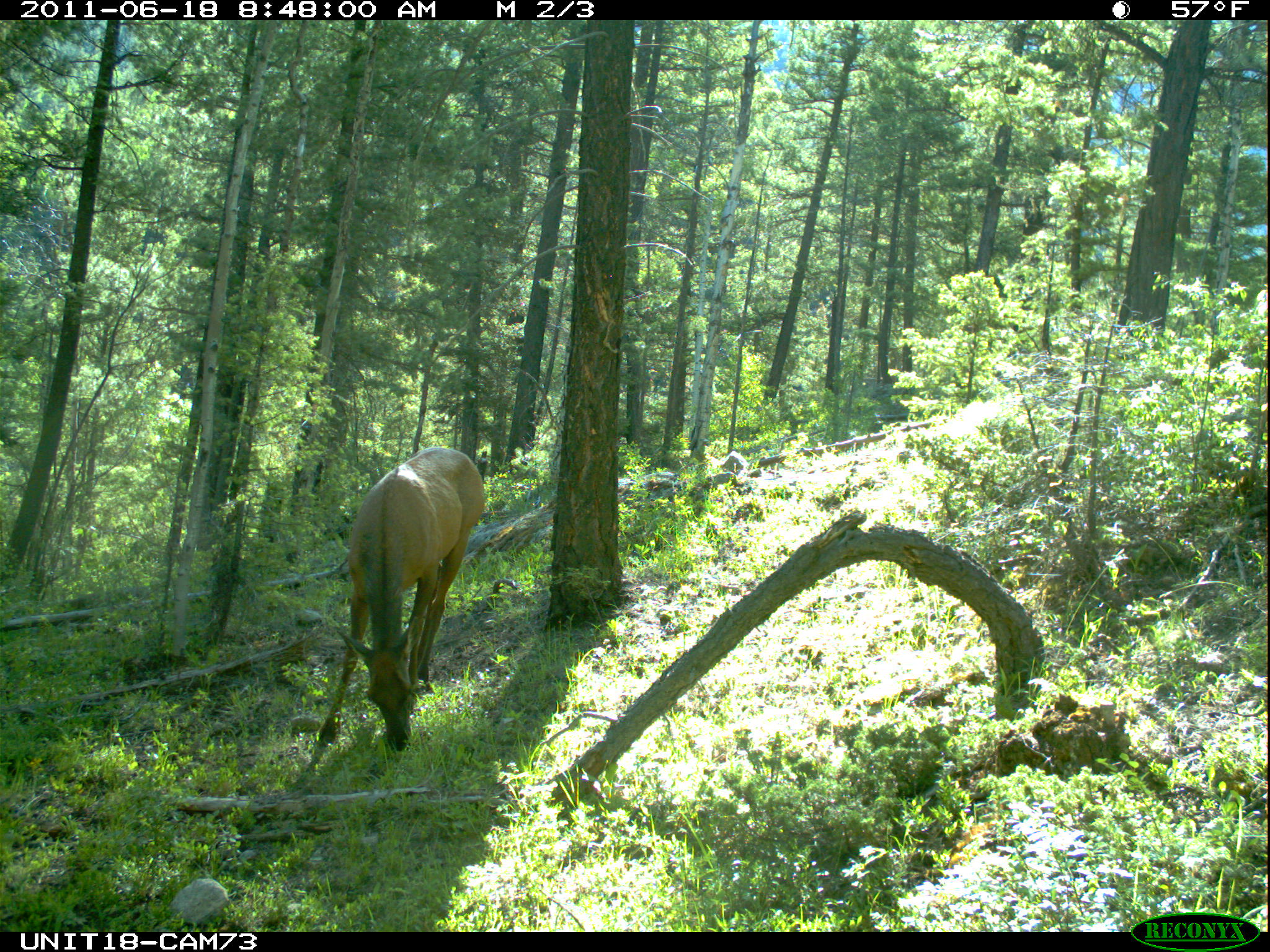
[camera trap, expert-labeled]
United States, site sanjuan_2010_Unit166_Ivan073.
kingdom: Animalia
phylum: Chordata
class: Mammalia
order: Artiodactyla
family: Cervidae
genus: Cervus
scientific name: Cervus elaphus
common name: red deer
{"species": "Cervus elaphus (red deer)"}